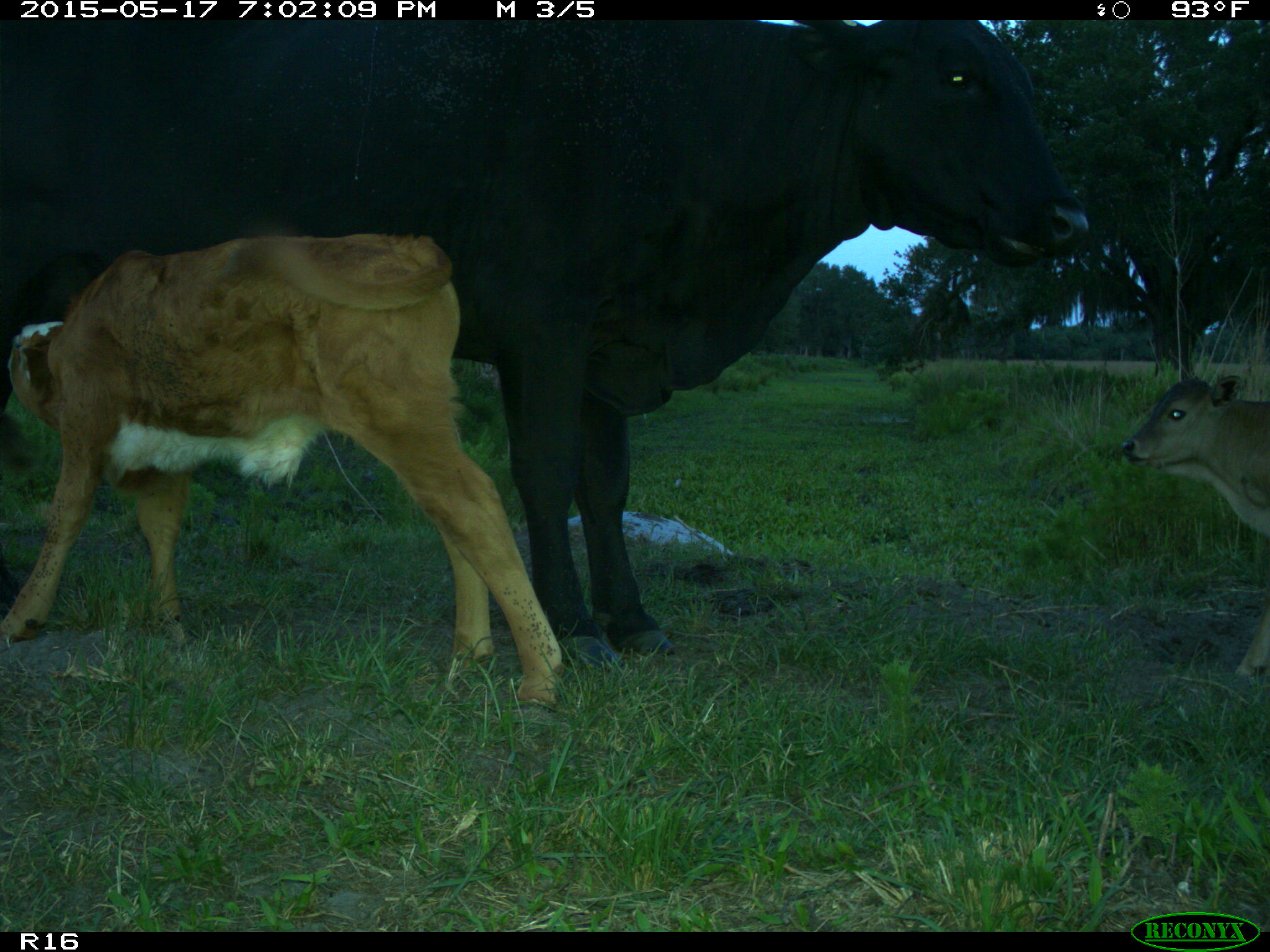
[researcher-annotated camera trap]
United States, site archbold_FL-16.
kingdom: Animalia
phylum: Chordata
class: Mammalia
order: Artiodactyla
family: Bovidae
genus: Bos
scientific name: Bos taurus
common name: domestic cow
Bos taurus (domestic cow).